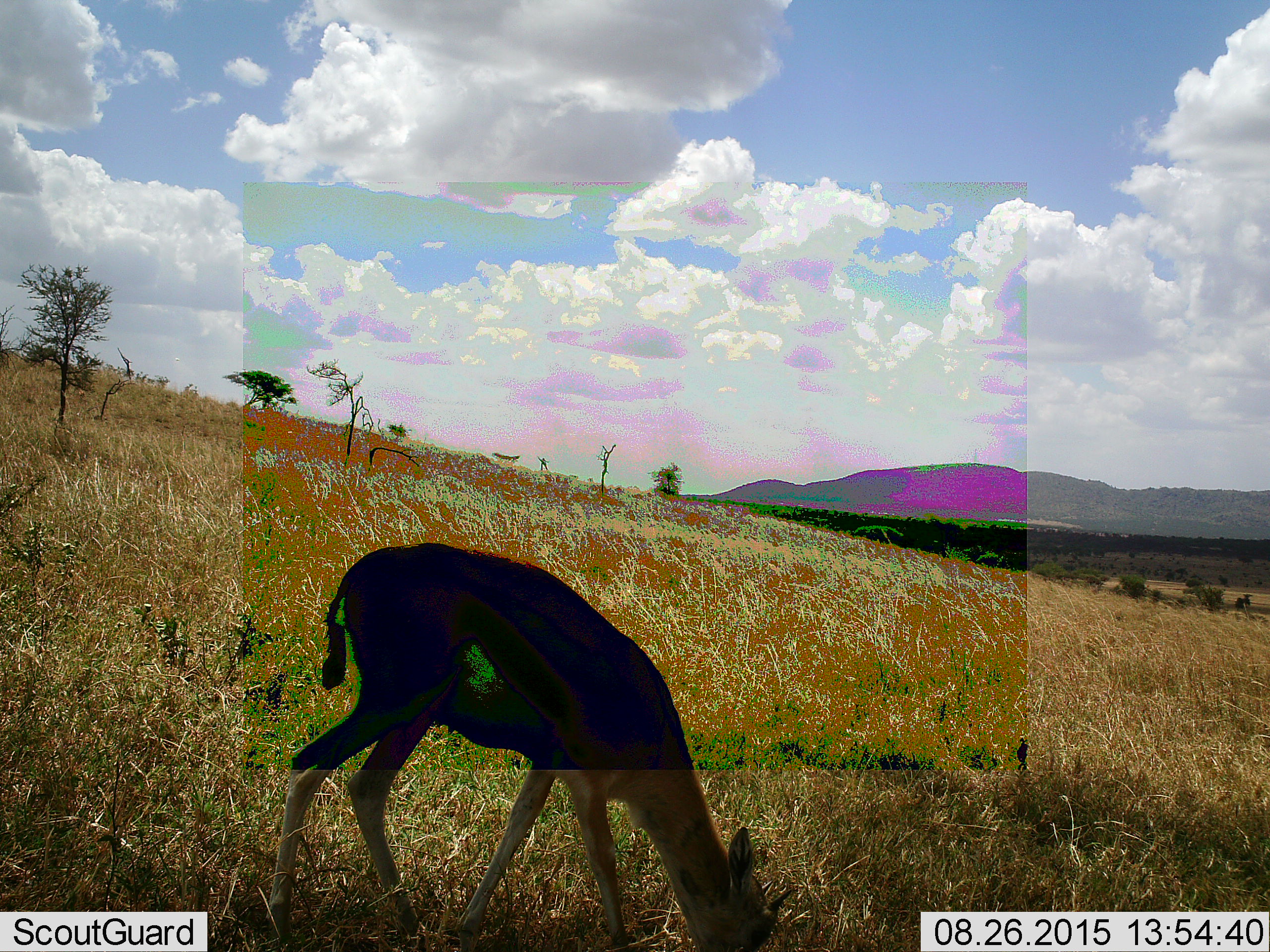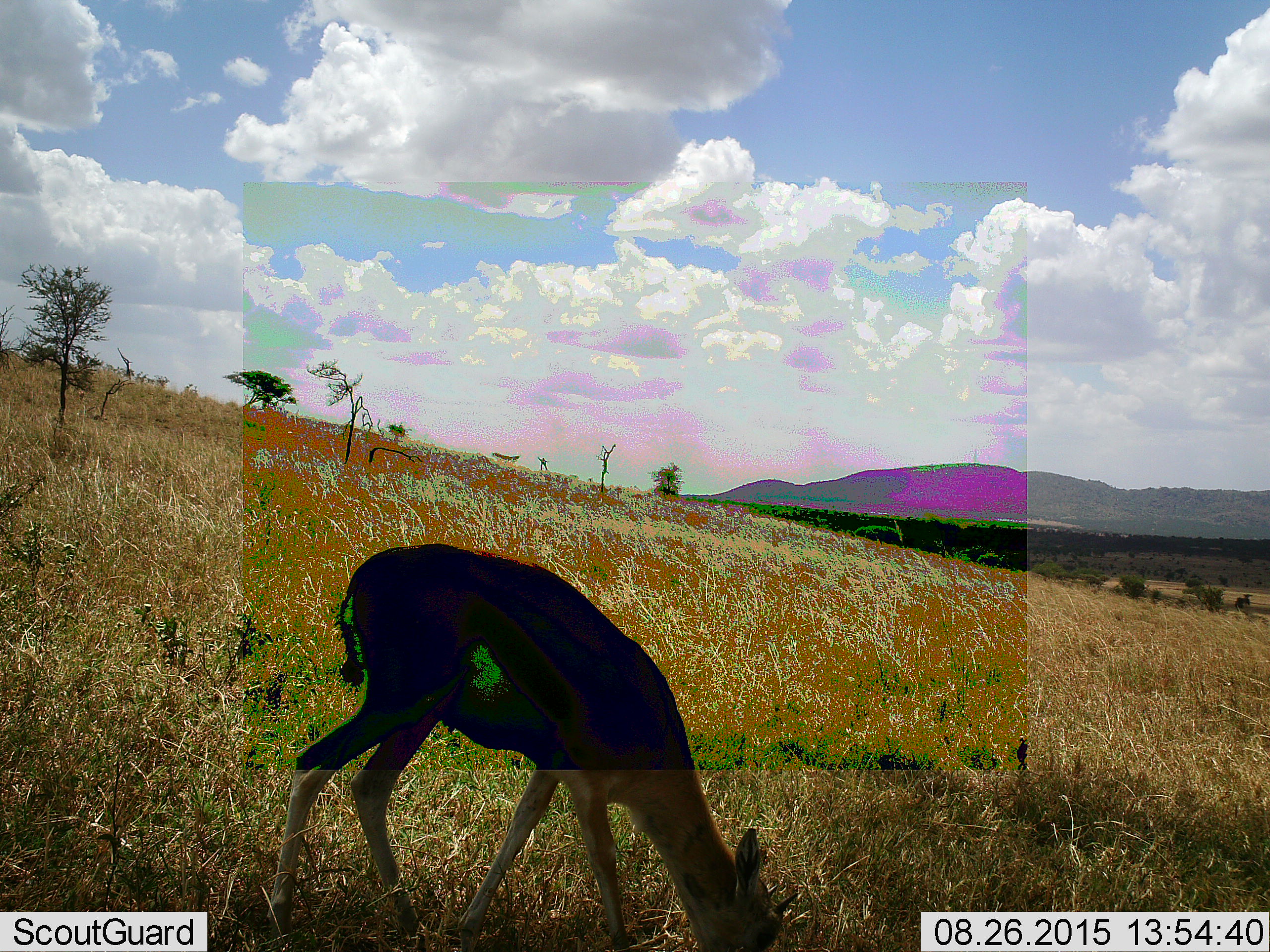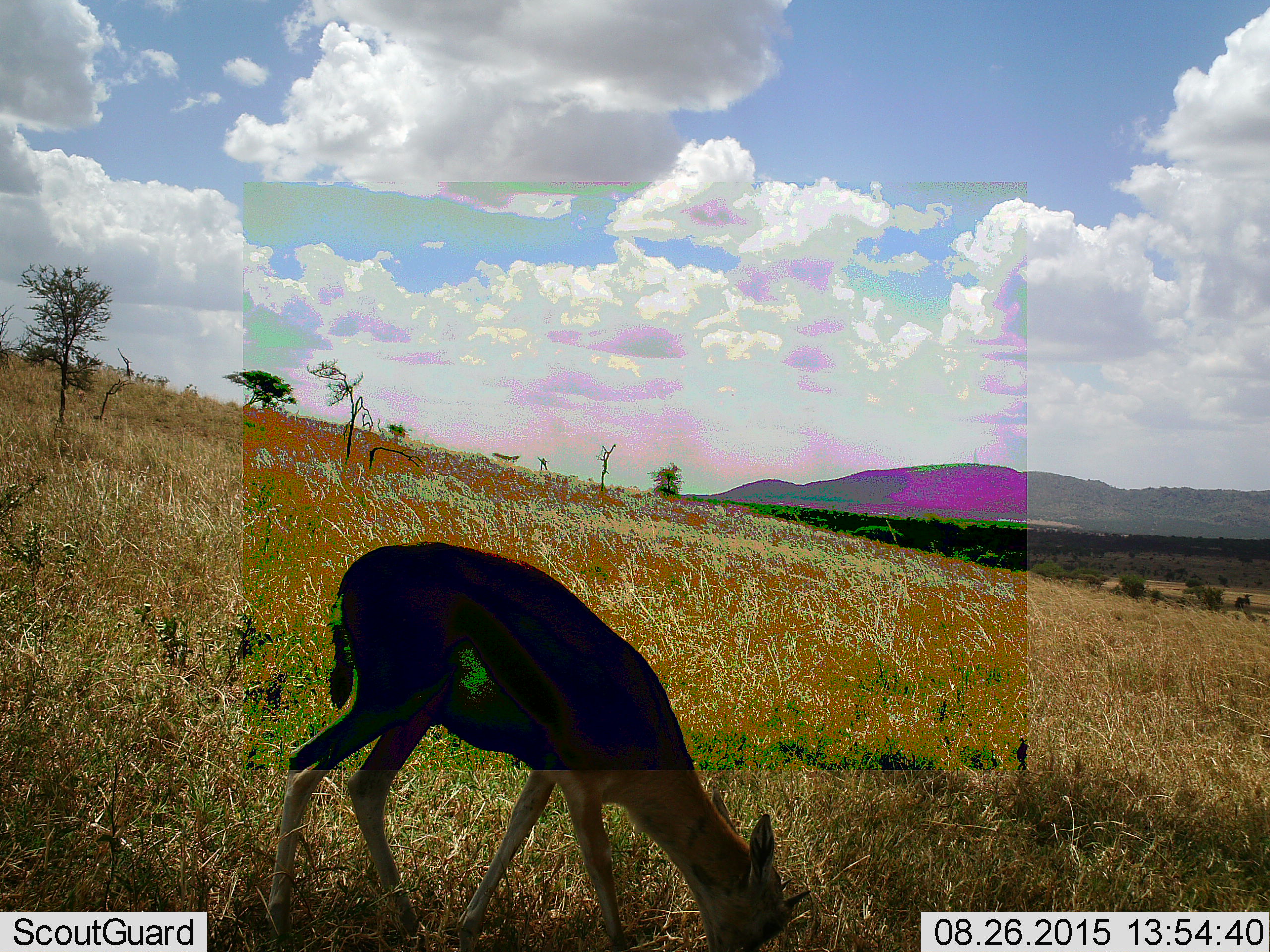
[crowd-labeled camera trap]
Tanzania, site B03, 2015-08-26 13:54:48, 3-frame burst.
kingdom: Animalia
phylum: Chordata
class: Mammalia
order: Artiodactyla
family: Bovidae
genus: Eudorcas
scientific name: Eudorcas thomsonii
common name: thomson's gazelle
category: gazellethomsons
Gazellethomsons (thomson's gazelle) (Eudorcas thomsonii), count 1. Behavior (volunteer vote fractions): standing 31%, resting 0%, moving 0%, interacting 0%. Young present (vote fraction): 0%. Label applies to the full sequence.